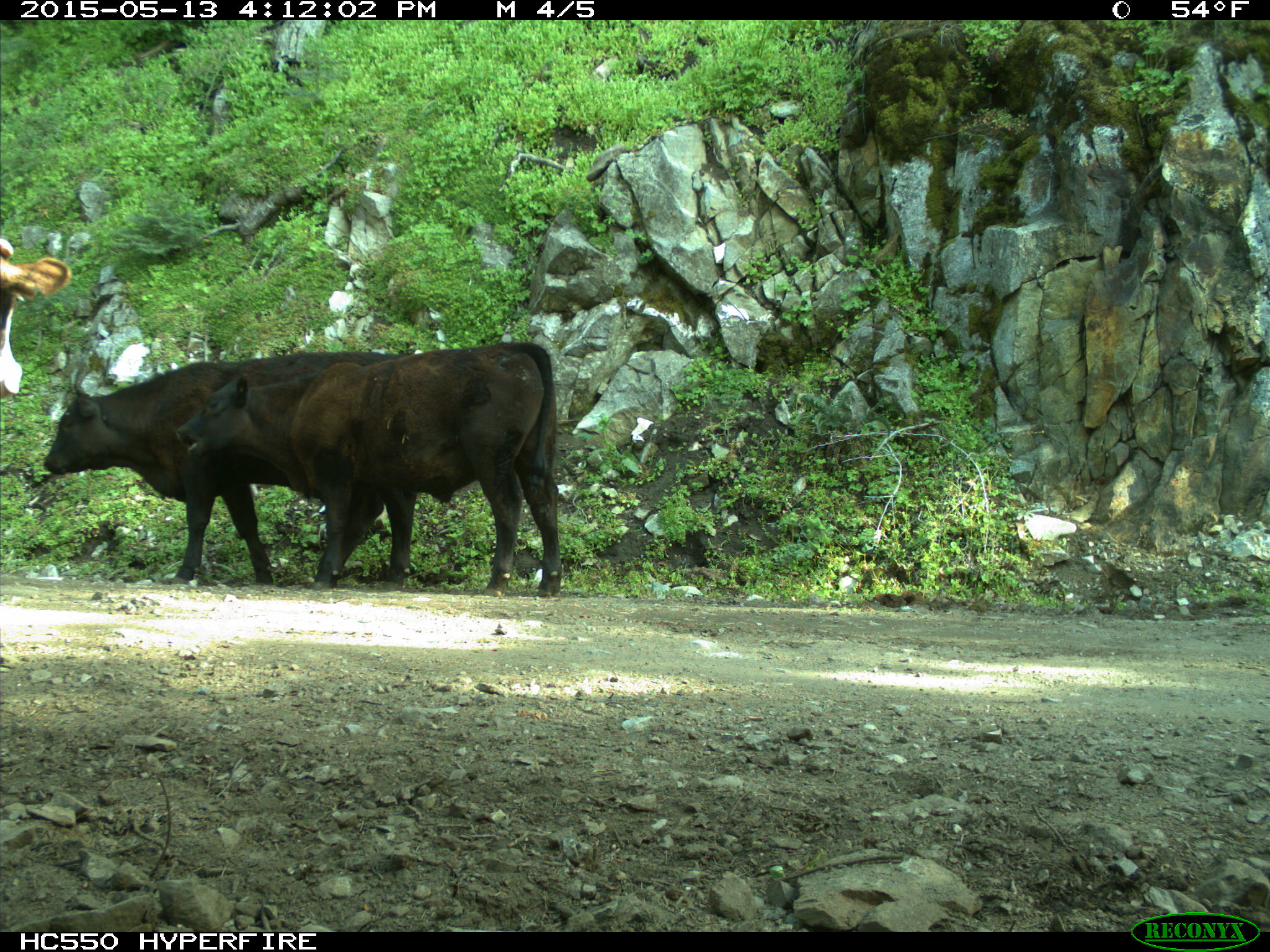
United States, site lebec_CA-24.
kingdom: Animalia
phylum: Chordata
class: Mammalia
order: Artiodactyla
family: Bovidae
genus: Bos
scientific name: Bos taurus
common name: domestic cow